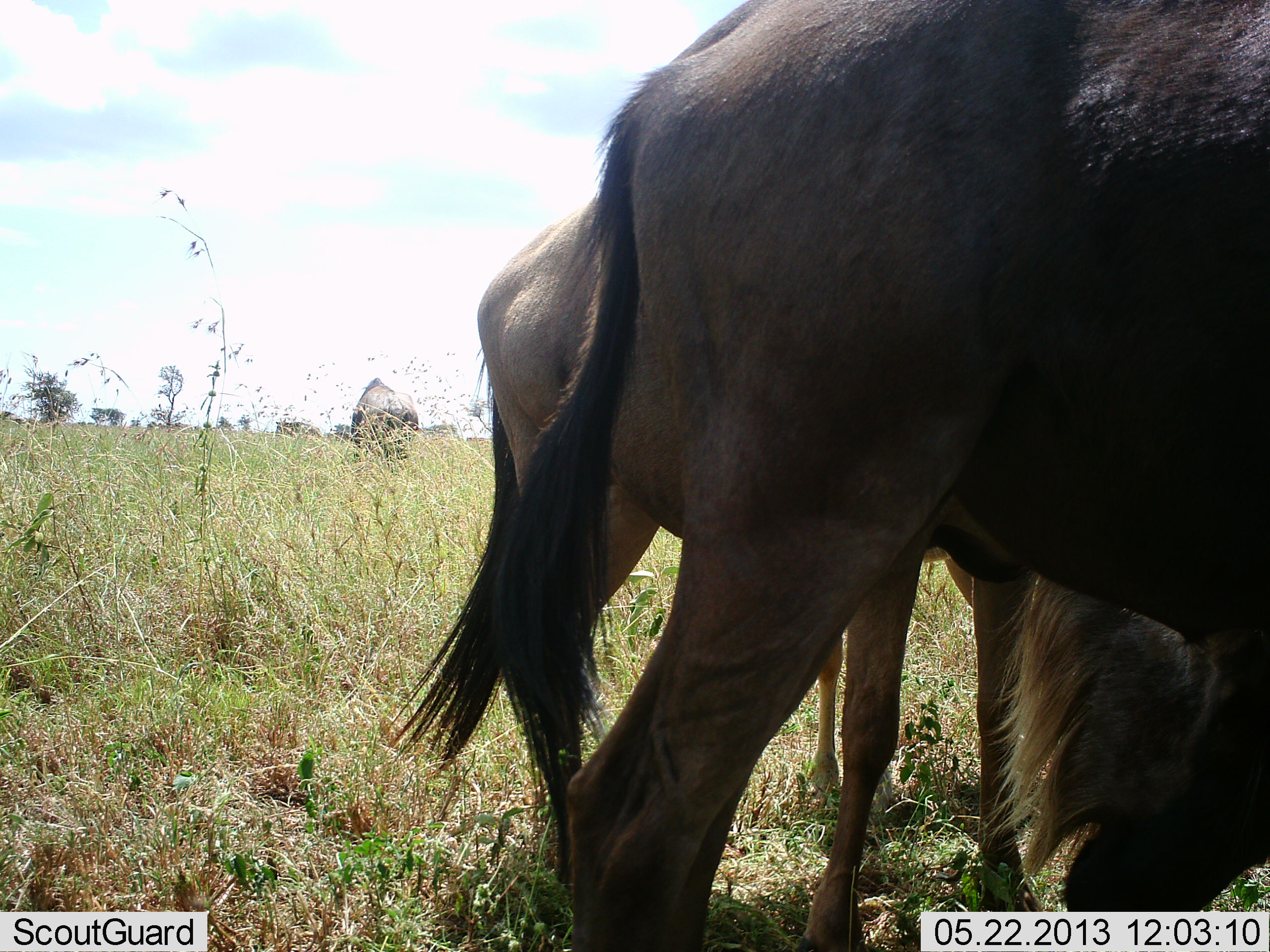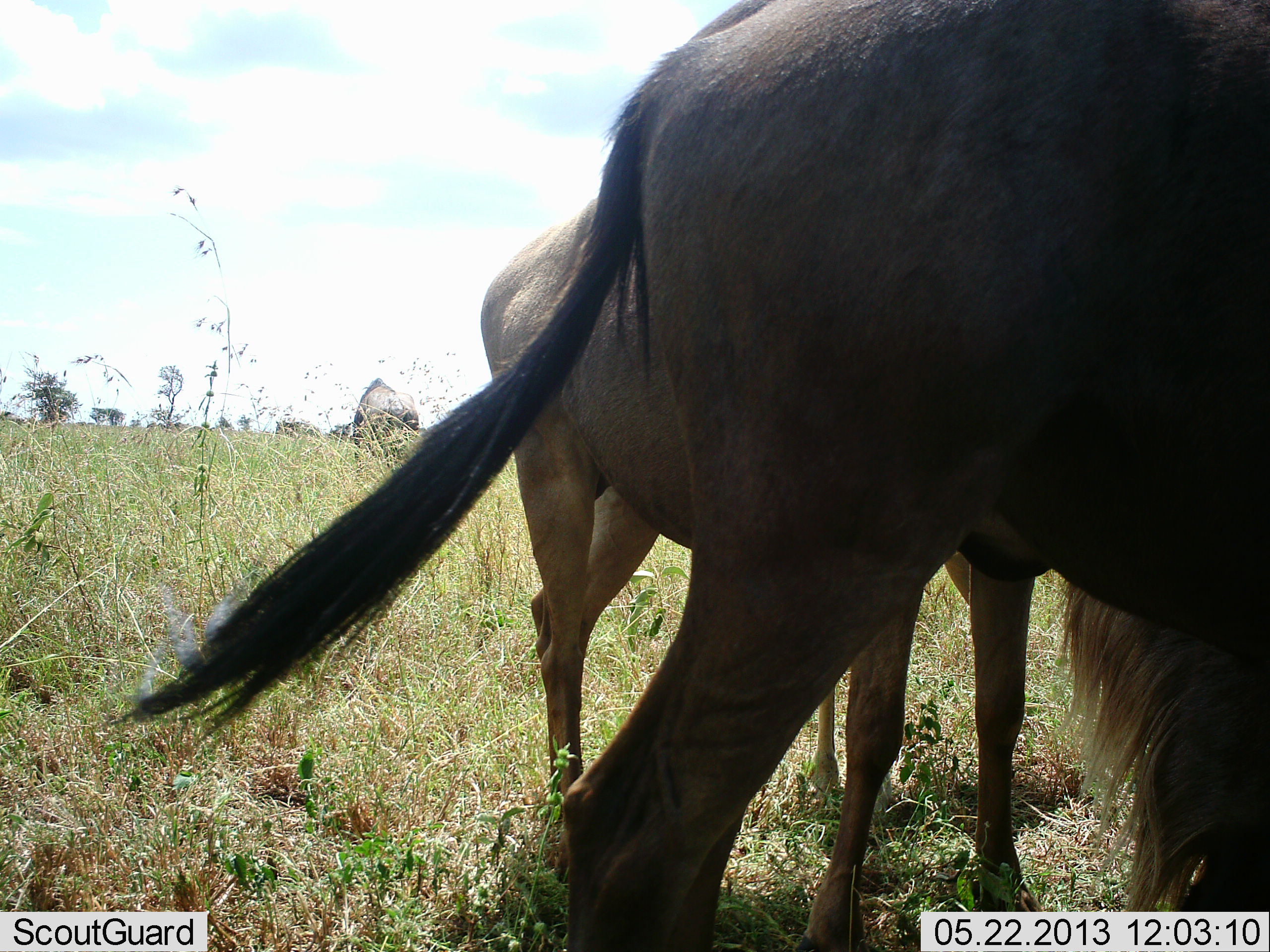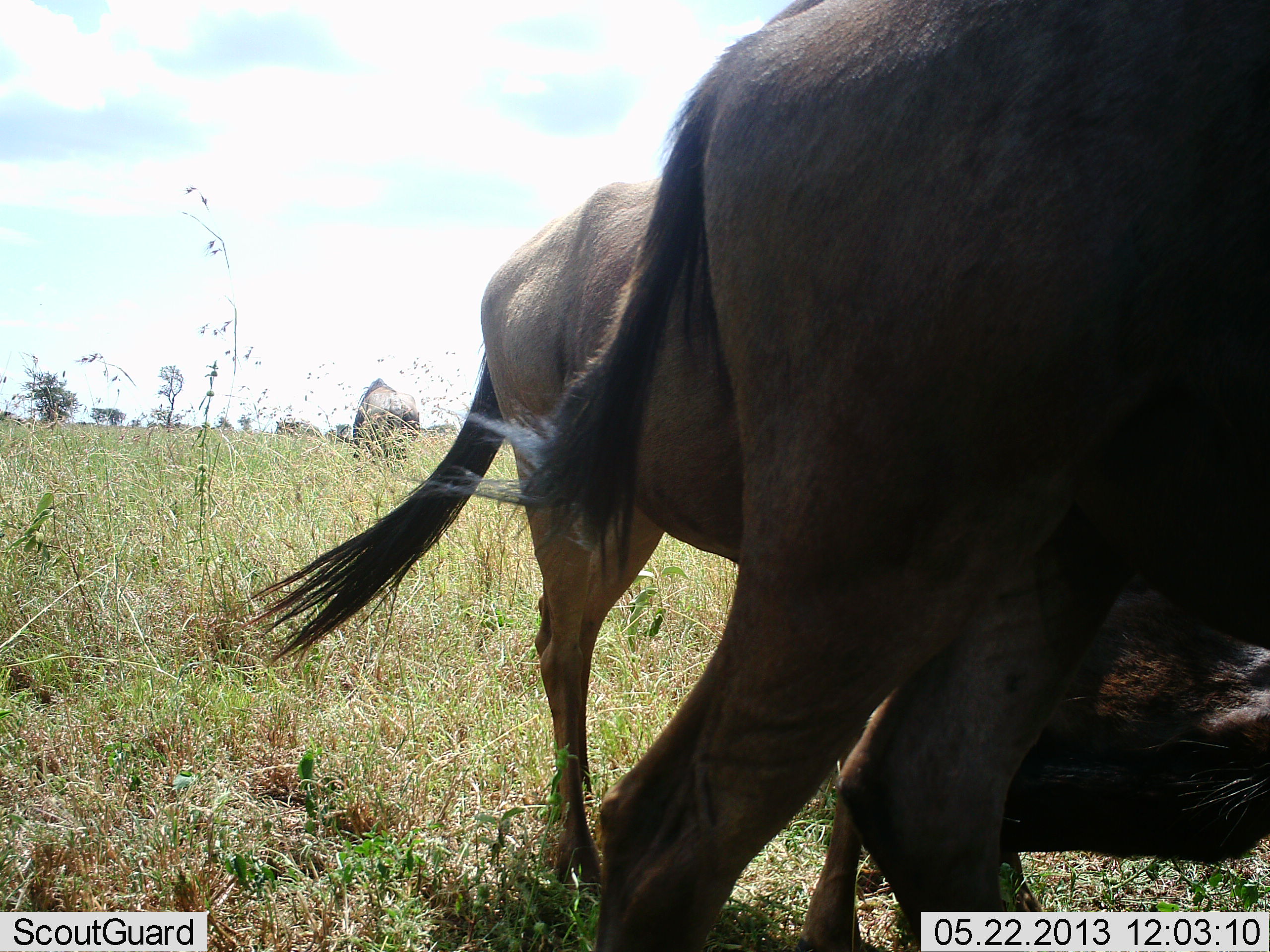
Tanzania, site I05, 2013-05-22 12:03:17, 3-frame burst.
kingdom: Animalia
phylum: Chordata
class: Mammalia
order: Artiodactyla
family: Bovidae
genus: Connochaetes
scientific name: Connochaetes taurinus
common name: blue wildebeest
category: wildebeest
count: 3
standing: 40%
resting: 0%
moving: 0%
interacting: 0%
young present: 0%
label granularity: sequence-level